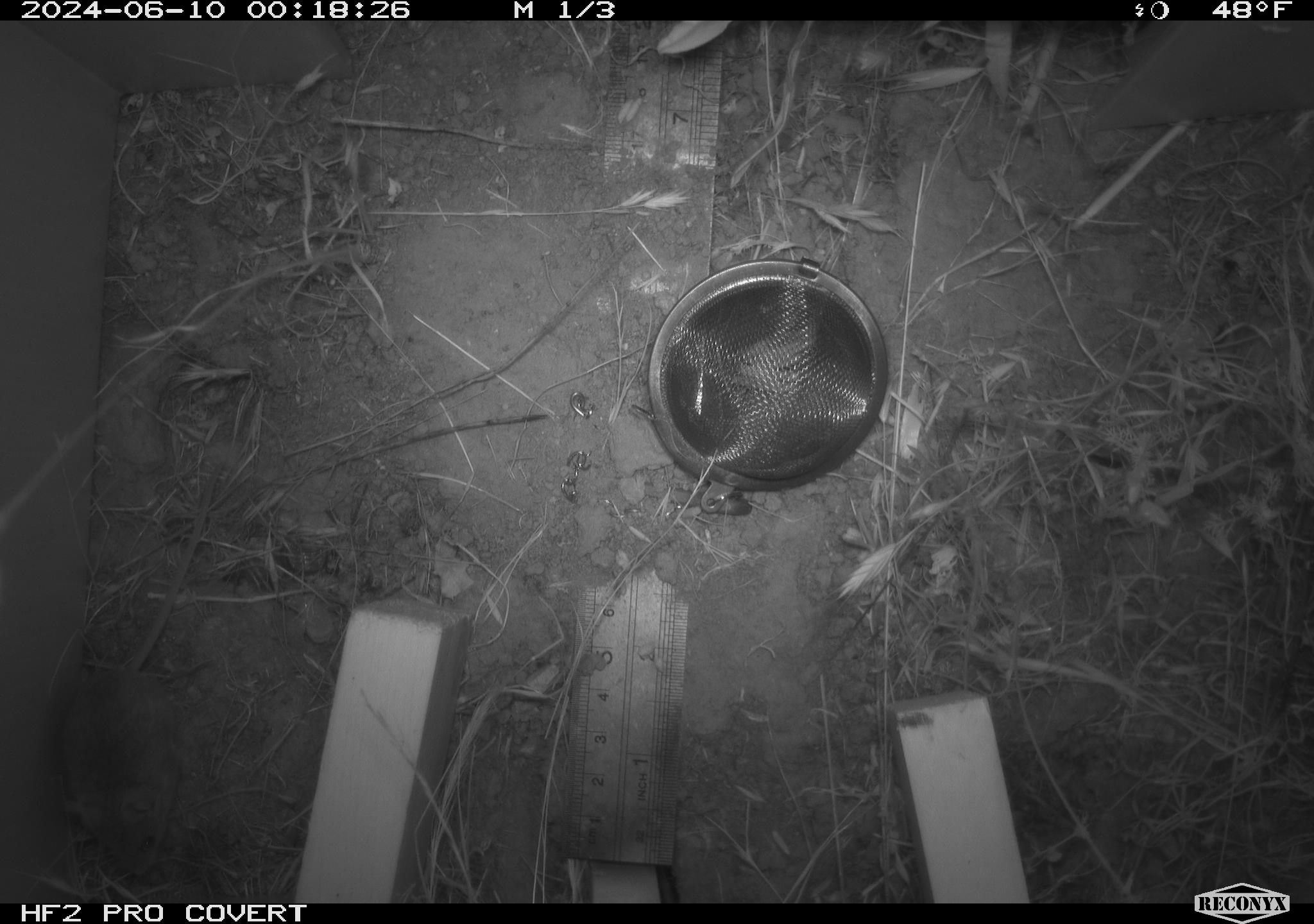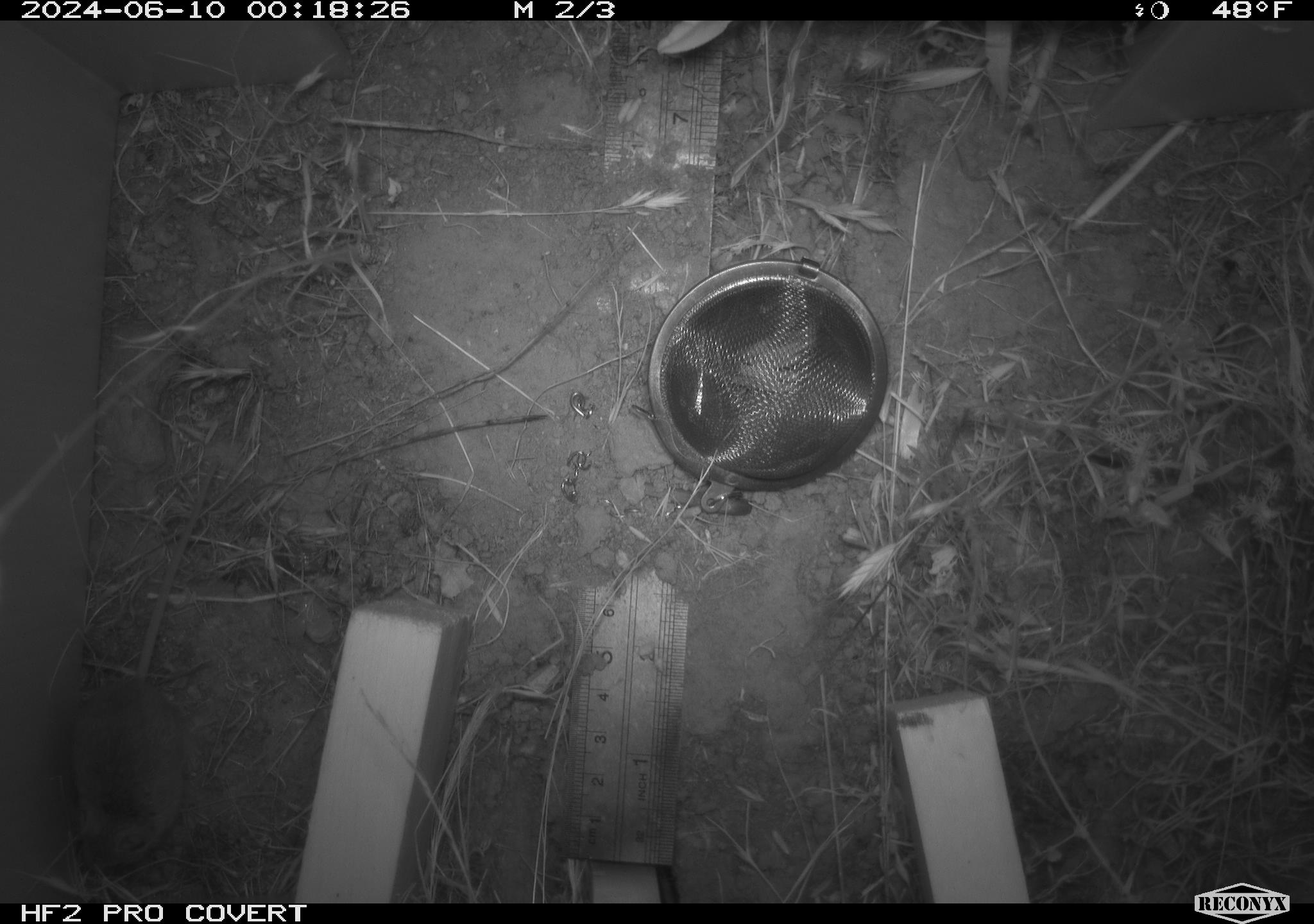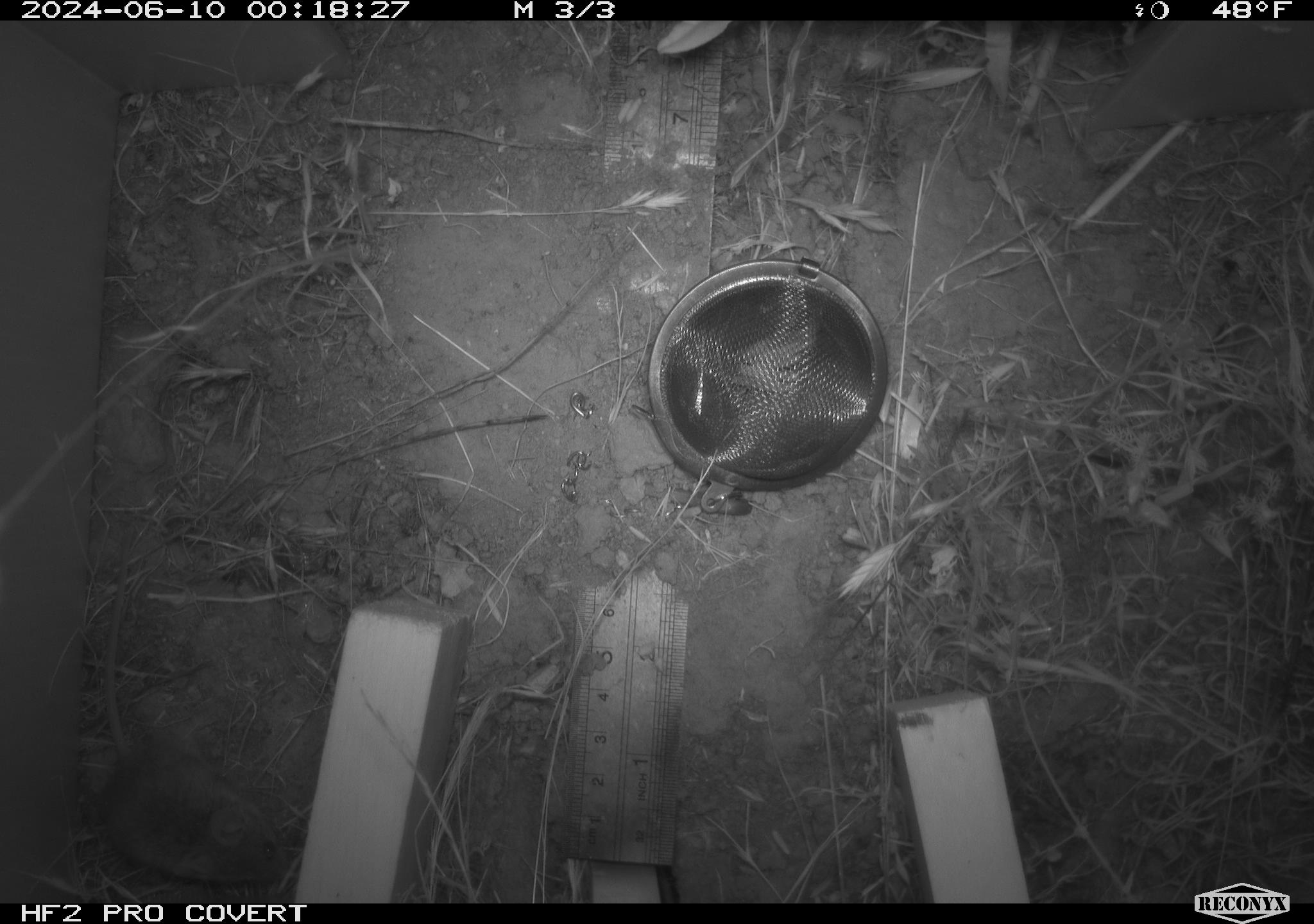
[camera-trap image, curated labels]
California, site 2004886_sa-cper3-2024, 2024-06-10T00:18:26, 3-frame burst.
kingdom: Animalia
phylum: Chordata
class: Mammalia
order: Rodentia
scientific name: Rodentia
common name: rodent